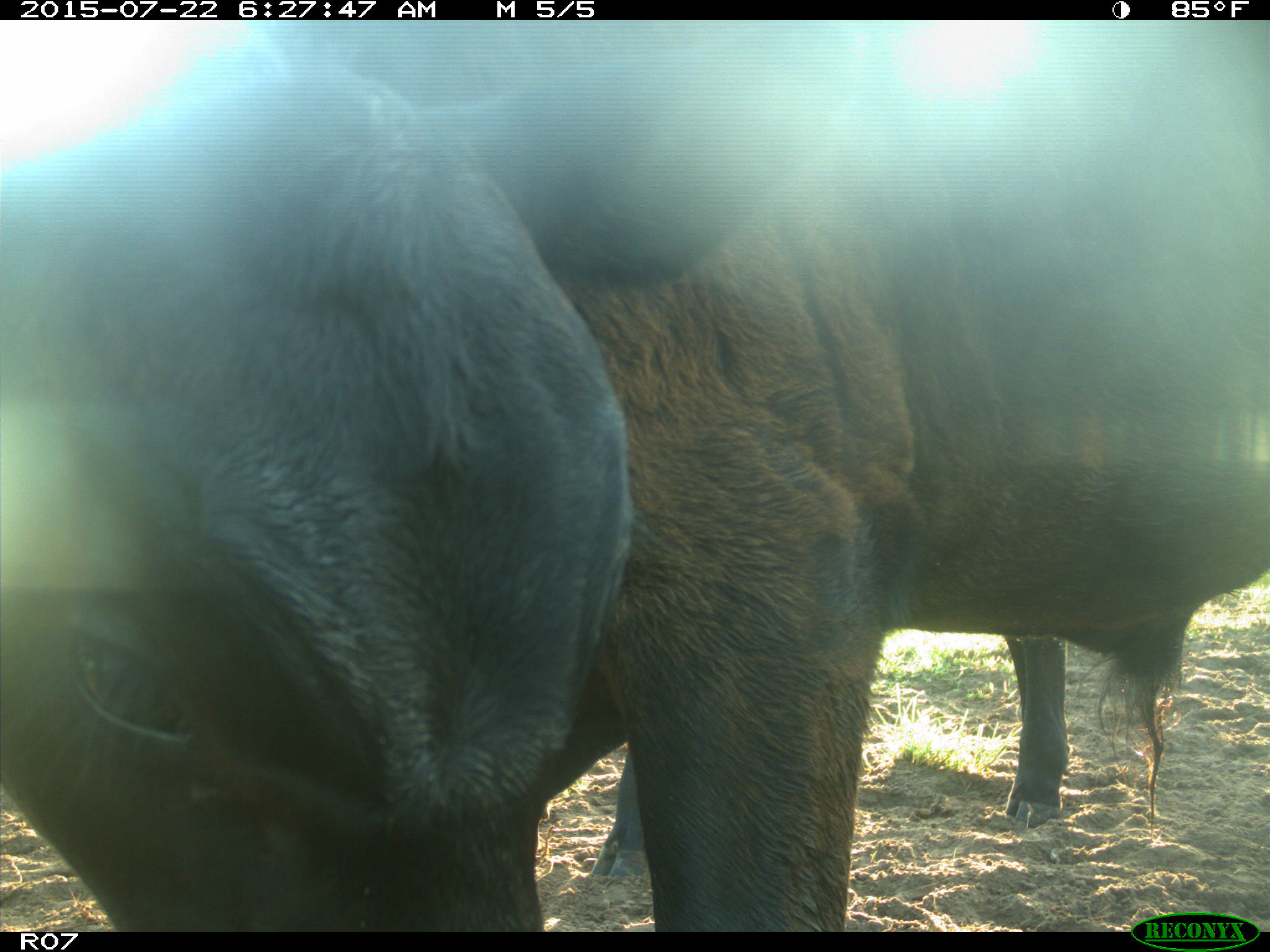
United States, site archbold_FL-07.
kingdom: Animalia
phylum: Chordata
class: Mammalia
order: Artiodactyla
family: Bovidae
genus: Bos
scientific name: Bos taurus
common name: domestic cow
Bos taurus (domestic cow).